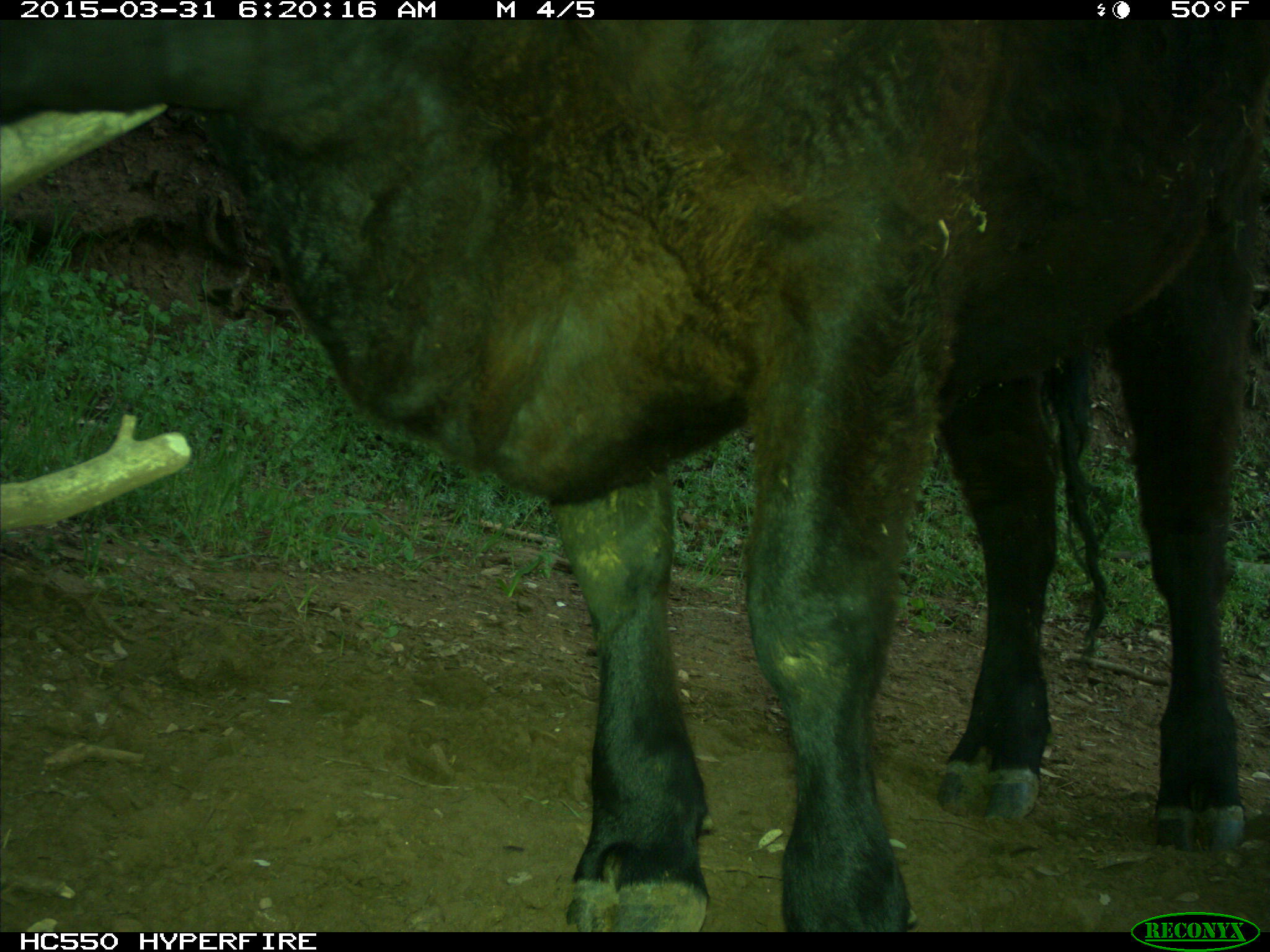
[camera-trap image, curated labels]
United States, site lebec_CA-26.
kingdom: Animalia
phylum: Chordata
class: Mammalia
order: Artiodactyla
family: Bovidae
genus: Bos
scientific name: Bos taurus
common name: domestic cow